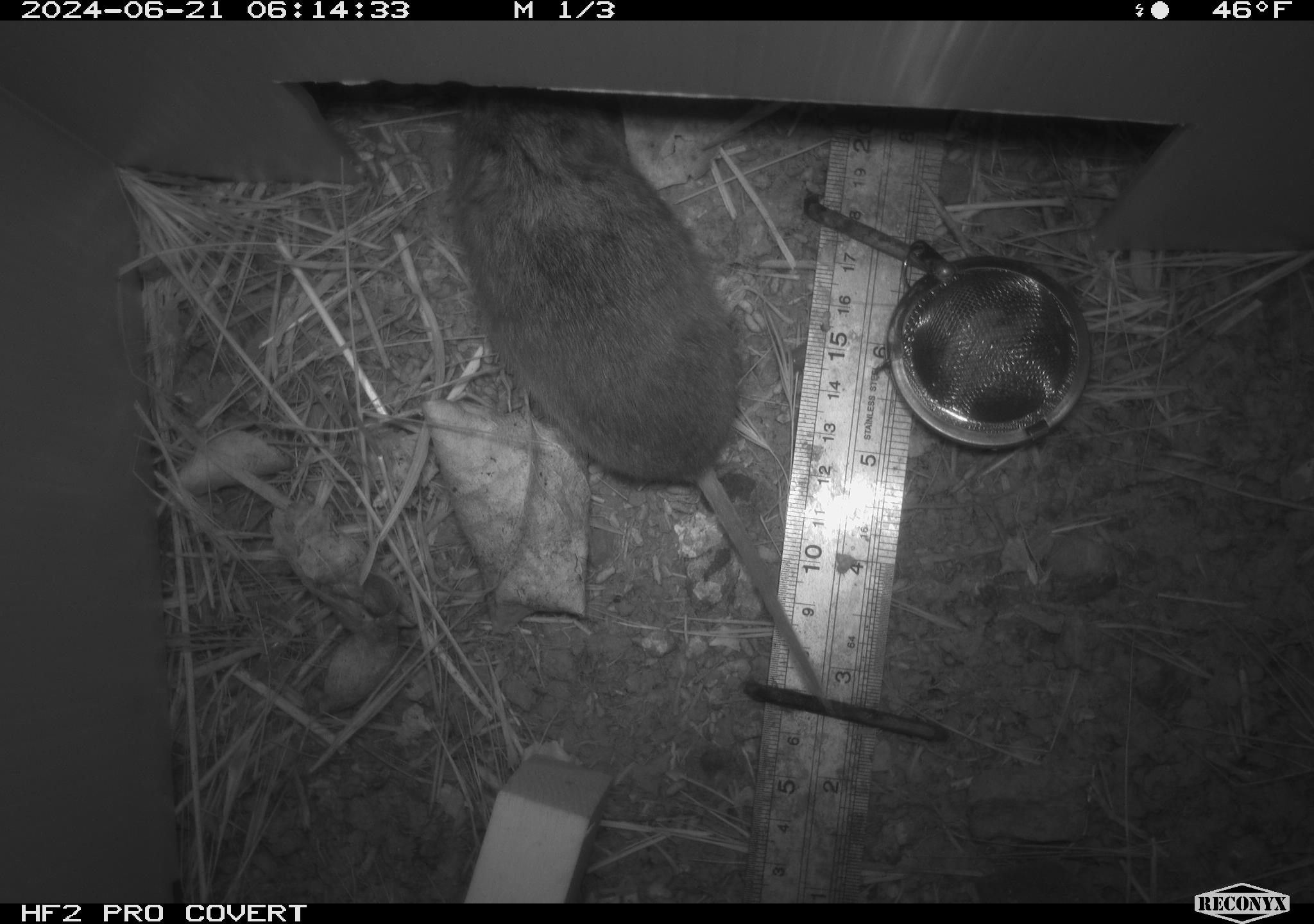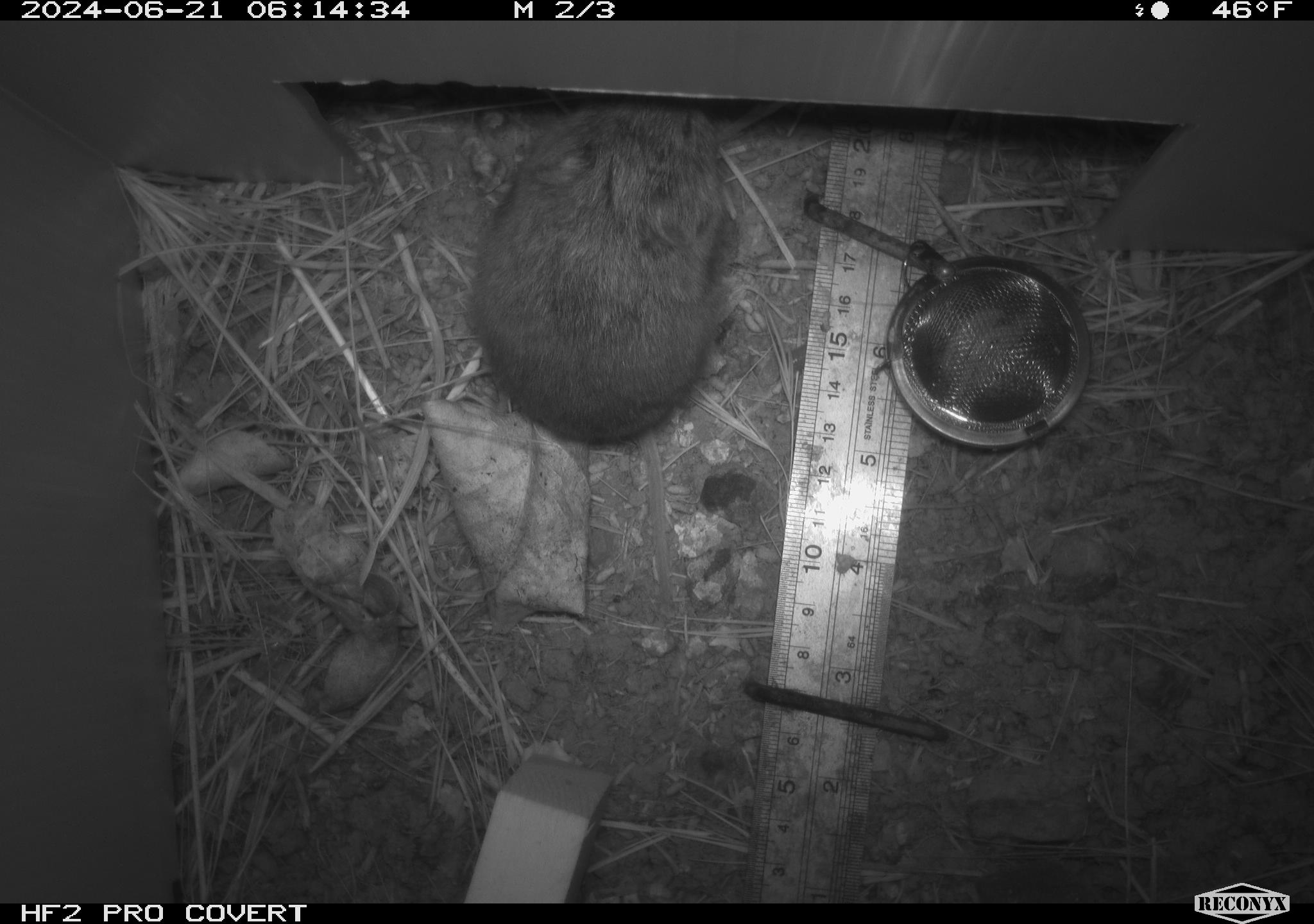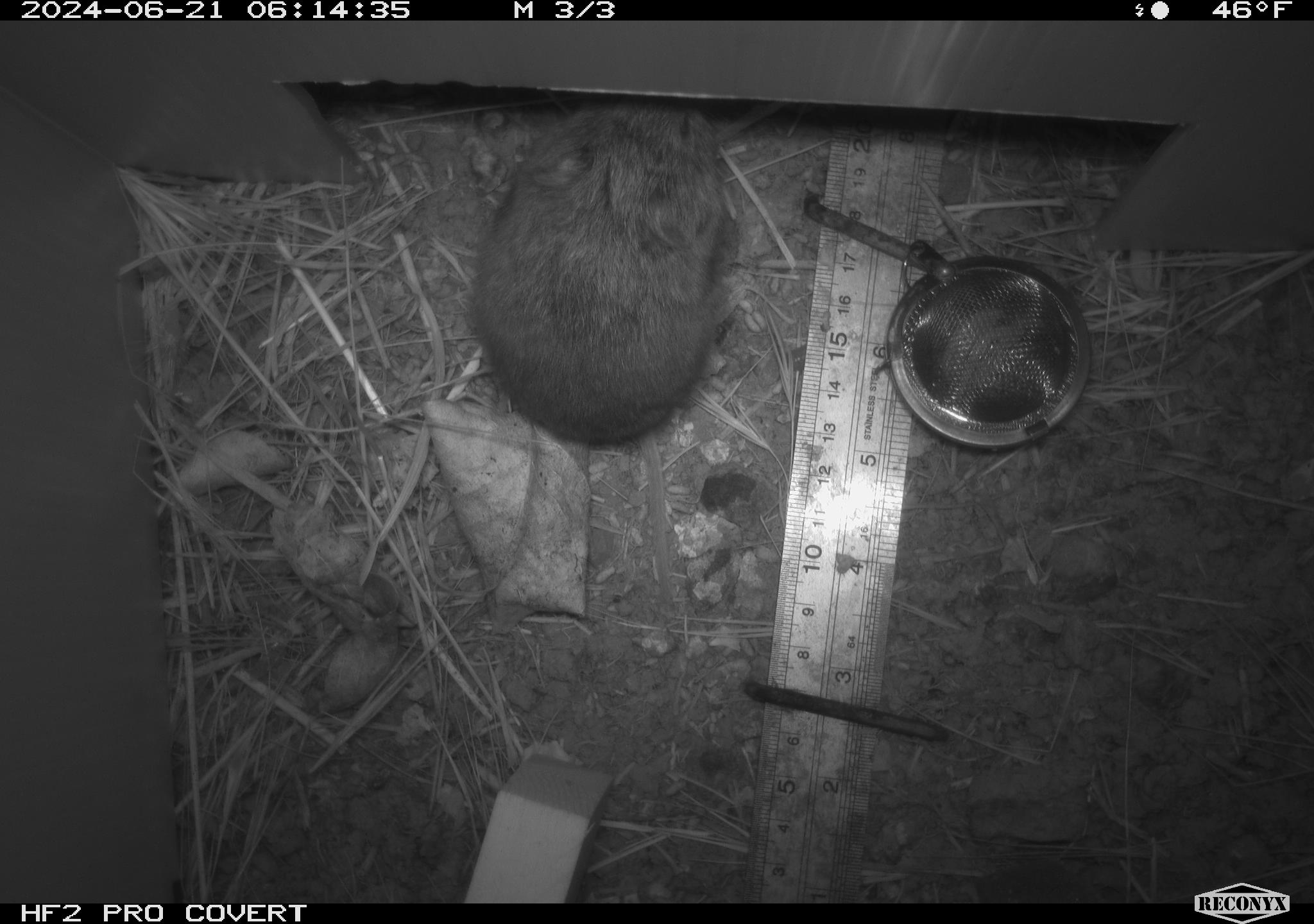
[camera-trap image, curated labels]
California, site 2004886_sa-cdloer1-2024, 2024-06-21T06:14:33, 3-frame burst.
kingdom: Animalia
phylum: Chordata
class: Mammalia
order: Rodentia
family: Cricetidae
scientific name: Arvicolinae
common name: voles, lemmings, and muskrats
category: arvicolinae subfamily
Arvicolinae subfamily (voles, lemmings, and muskrats) (Arvicolinae).